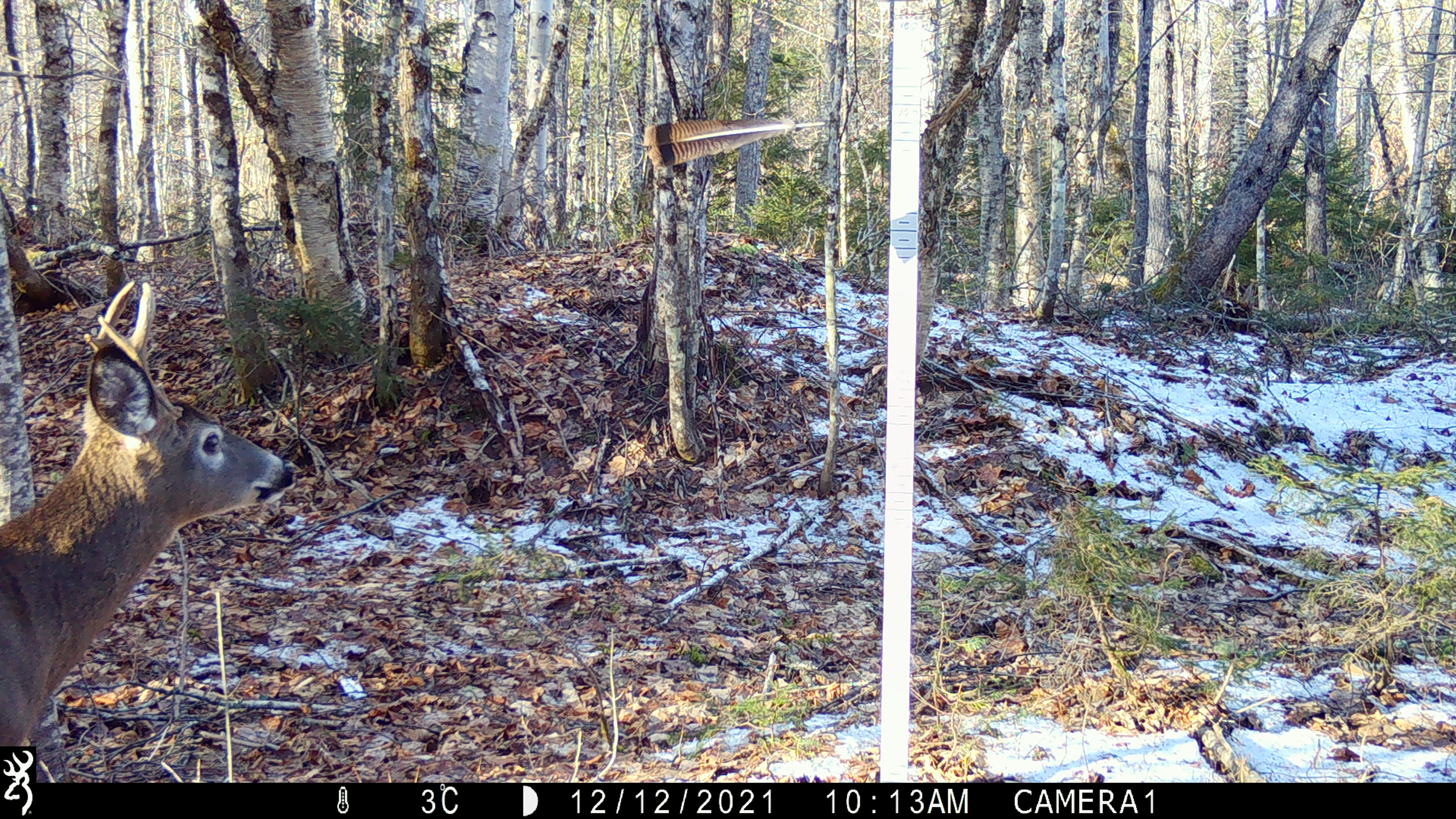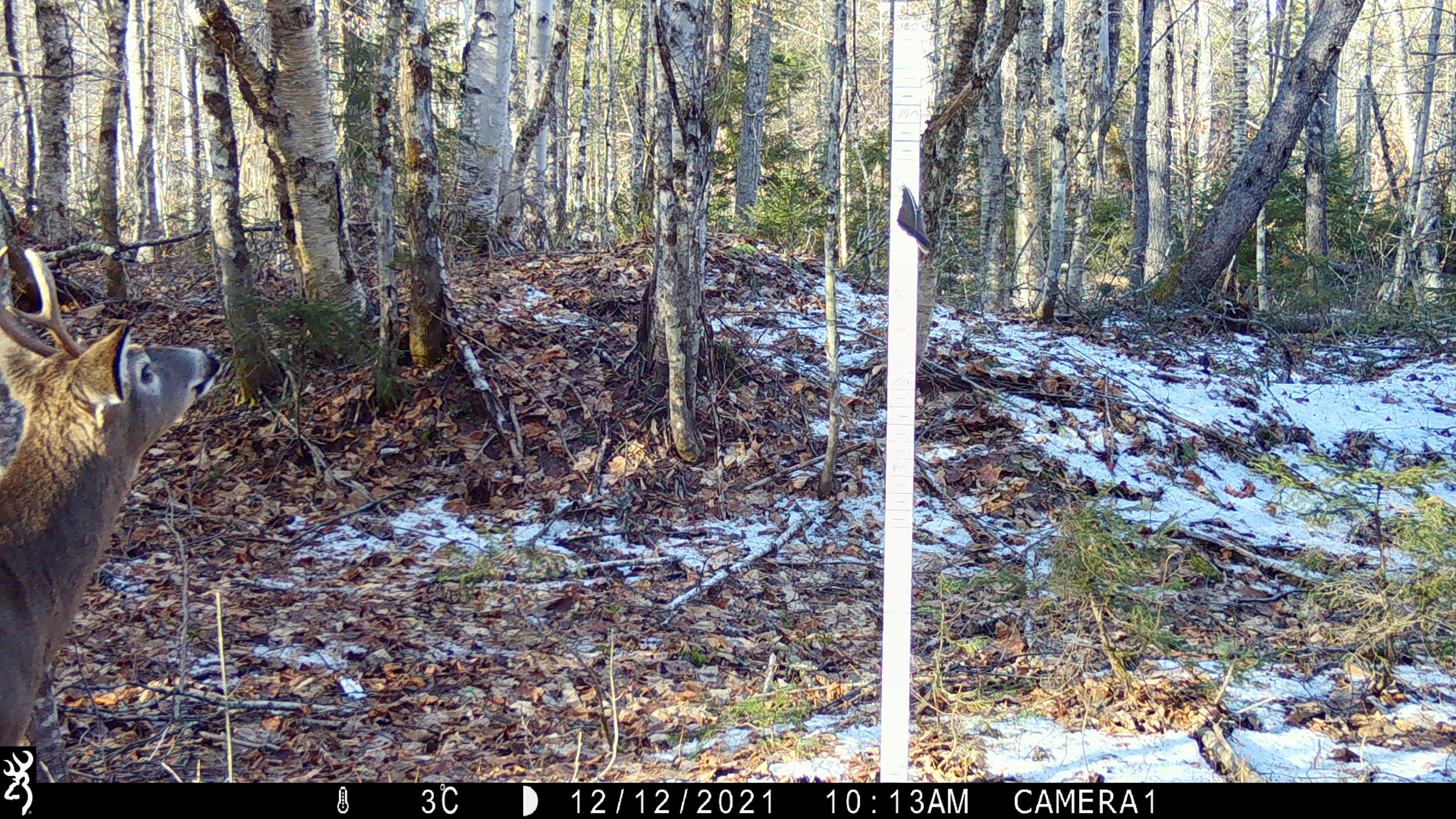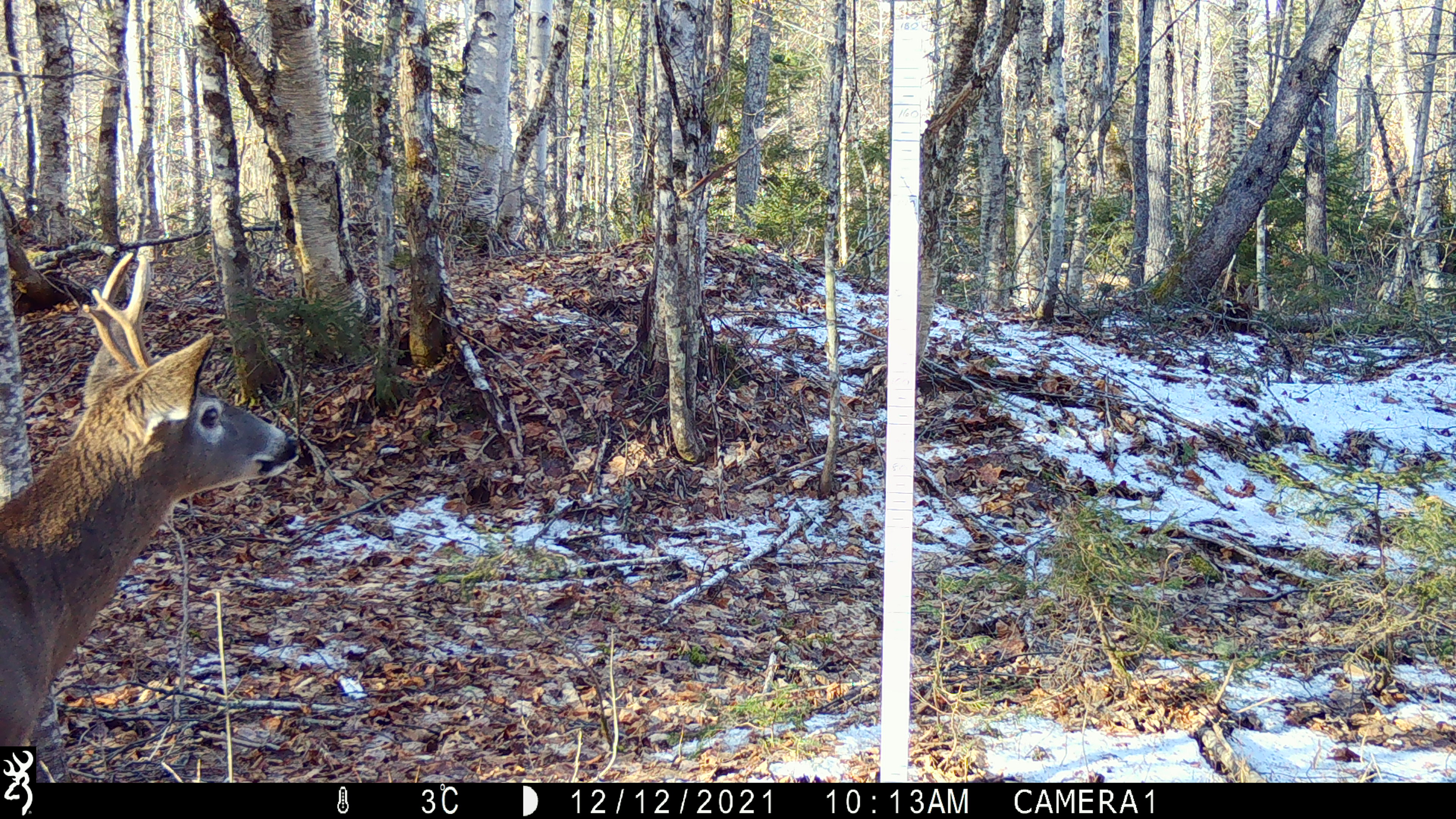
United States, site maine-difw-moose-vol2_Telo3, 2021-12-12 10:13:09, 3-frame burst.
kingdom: Animalia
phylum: Chordata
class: Mammalia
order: Artiodactyla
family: Cervidae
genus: Odocoileus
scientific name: Odocoileus virginianus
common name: white-tailed deer